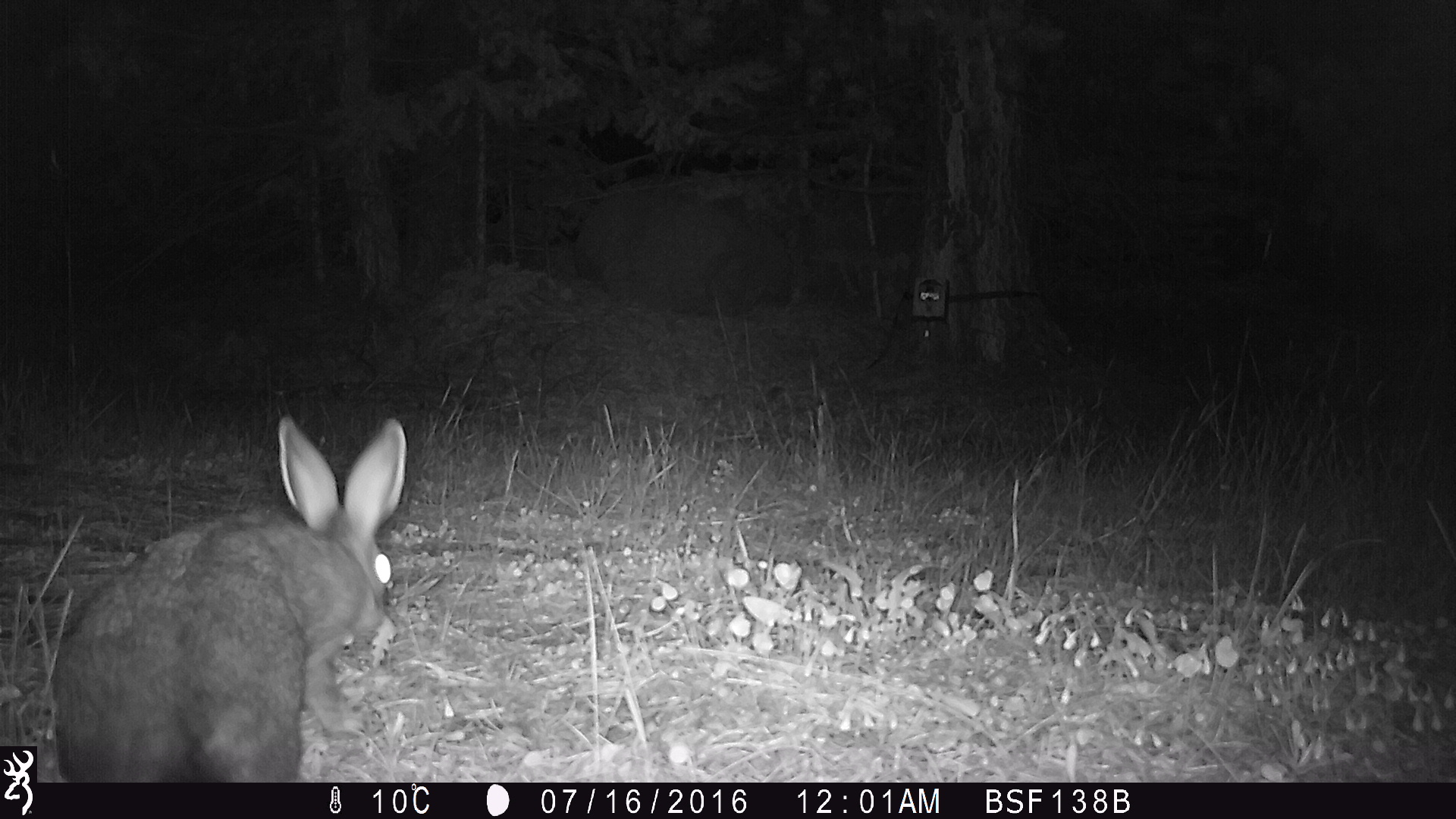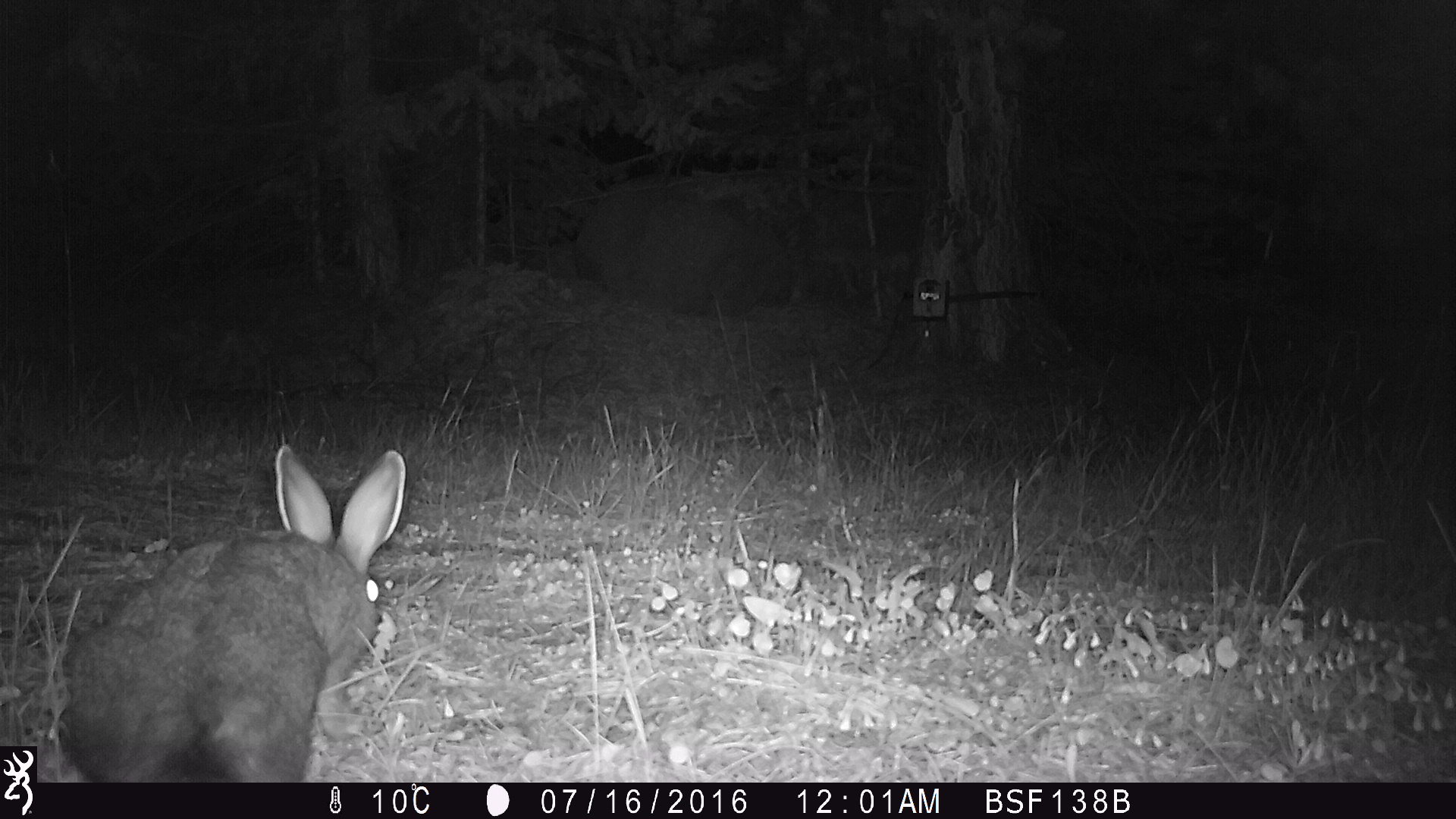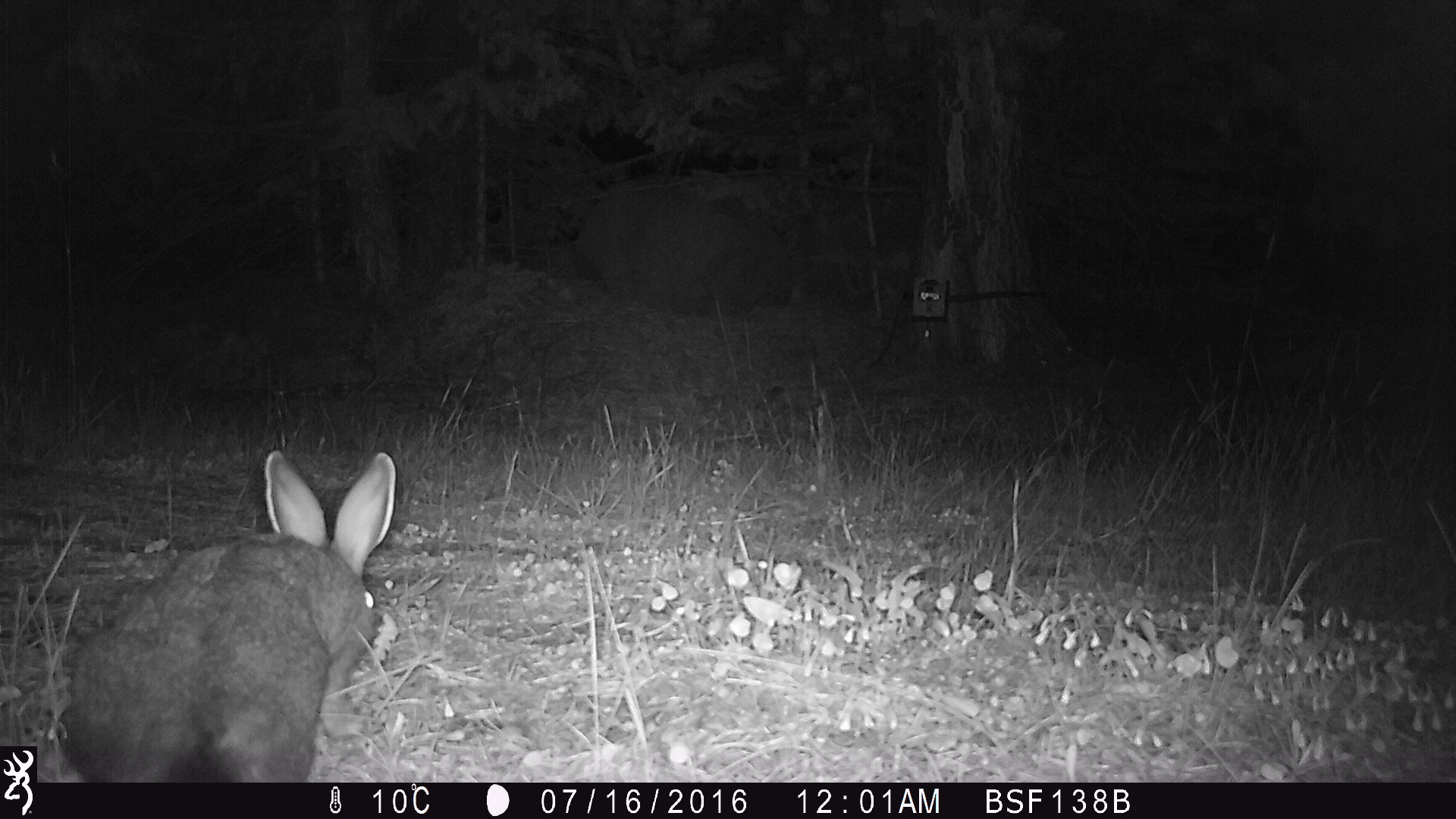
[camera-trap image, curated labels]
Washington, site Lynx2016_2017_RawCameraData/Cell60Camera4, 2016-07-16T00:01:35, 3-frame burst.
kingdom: Animalia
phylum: Chordata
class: Mammalia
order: Lagomorpha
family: Leporidae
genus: Lepus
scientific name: Lepus americanus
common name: snowshoe hare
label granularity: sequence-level